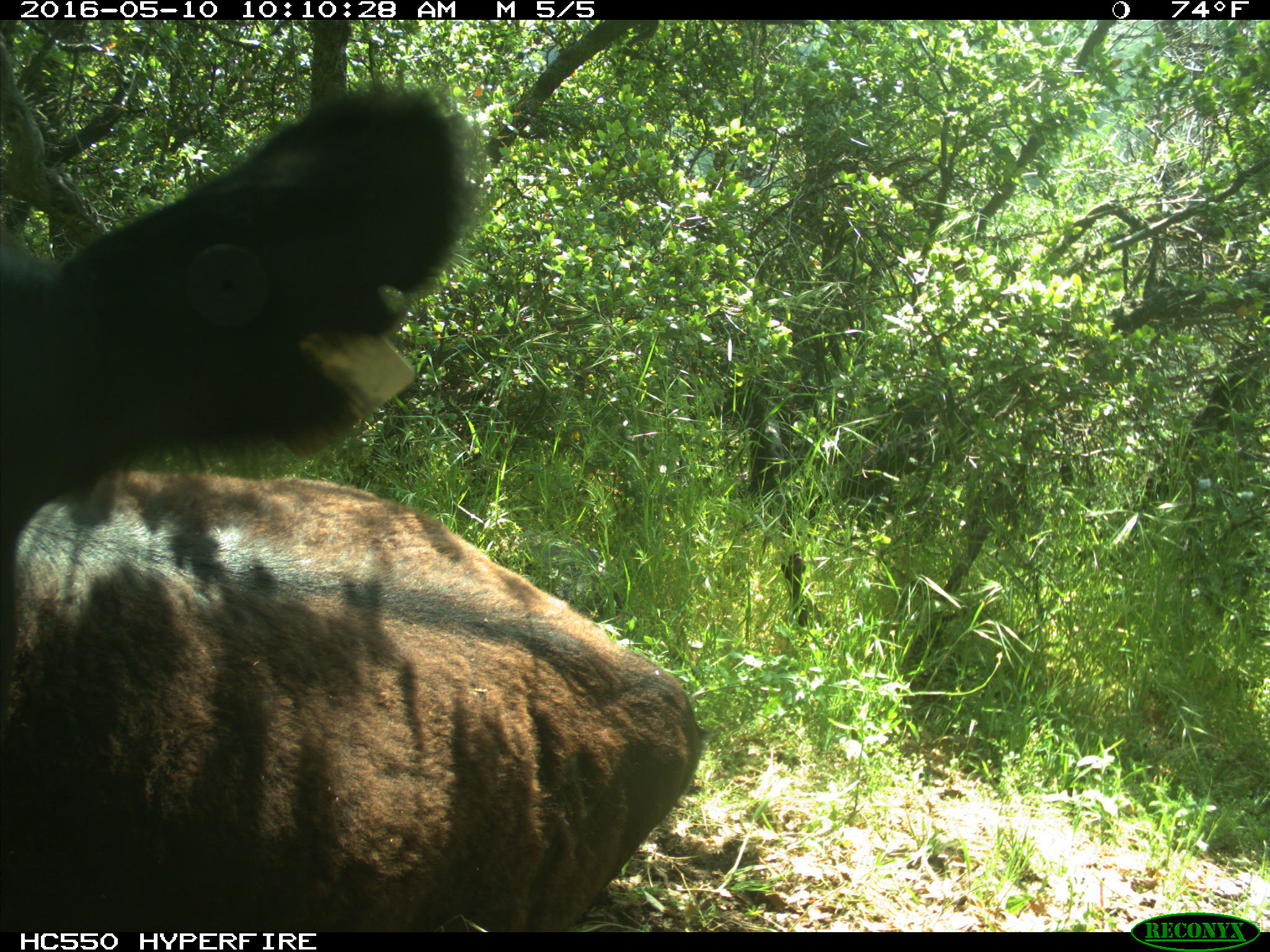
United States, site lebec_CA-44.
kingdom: Animalia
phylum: Chordata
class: Mammalia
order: Artiodactyla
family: Bovidae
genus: Bos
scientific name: Bos taurus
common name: domestic cow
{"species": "Bos taurus (domestic cow)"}